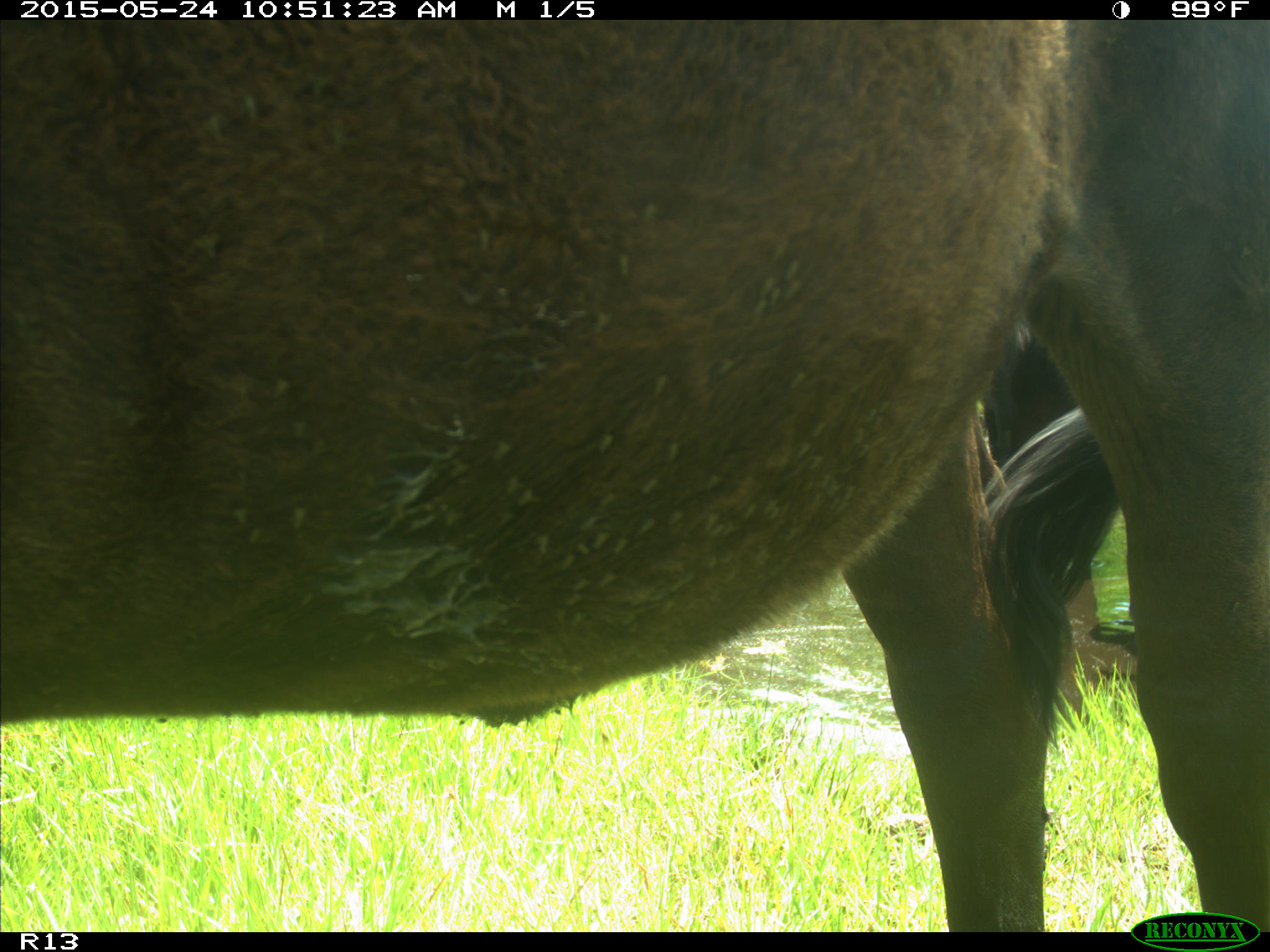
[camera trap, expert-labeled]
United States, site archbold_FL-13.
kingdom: Animalia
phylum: Chordata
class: Mammalia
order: Artiodactyla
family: Bovidae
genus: Bos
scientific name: Bos taurus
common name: domestic cow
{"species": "Bos taurus (domestic cow)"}